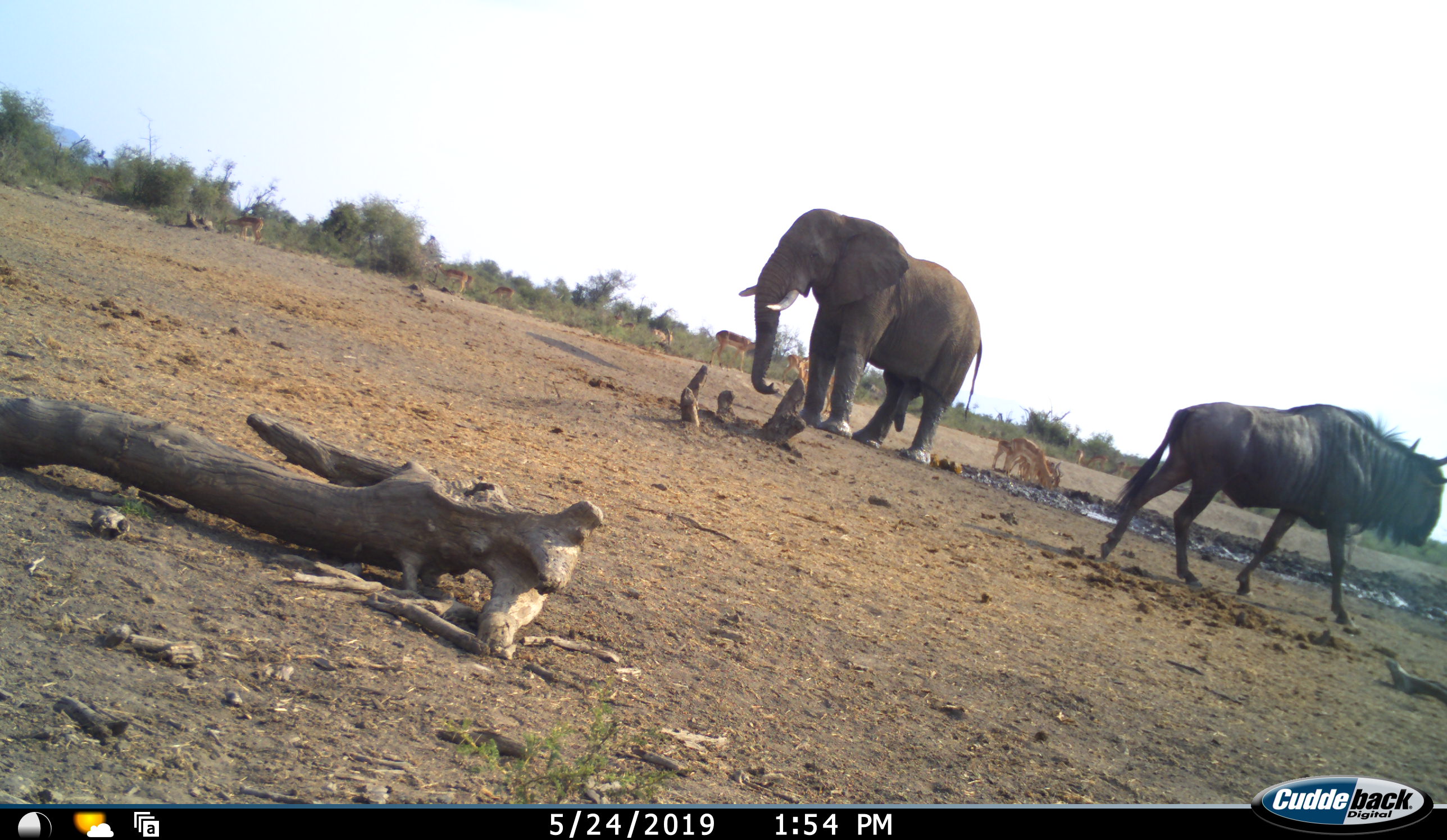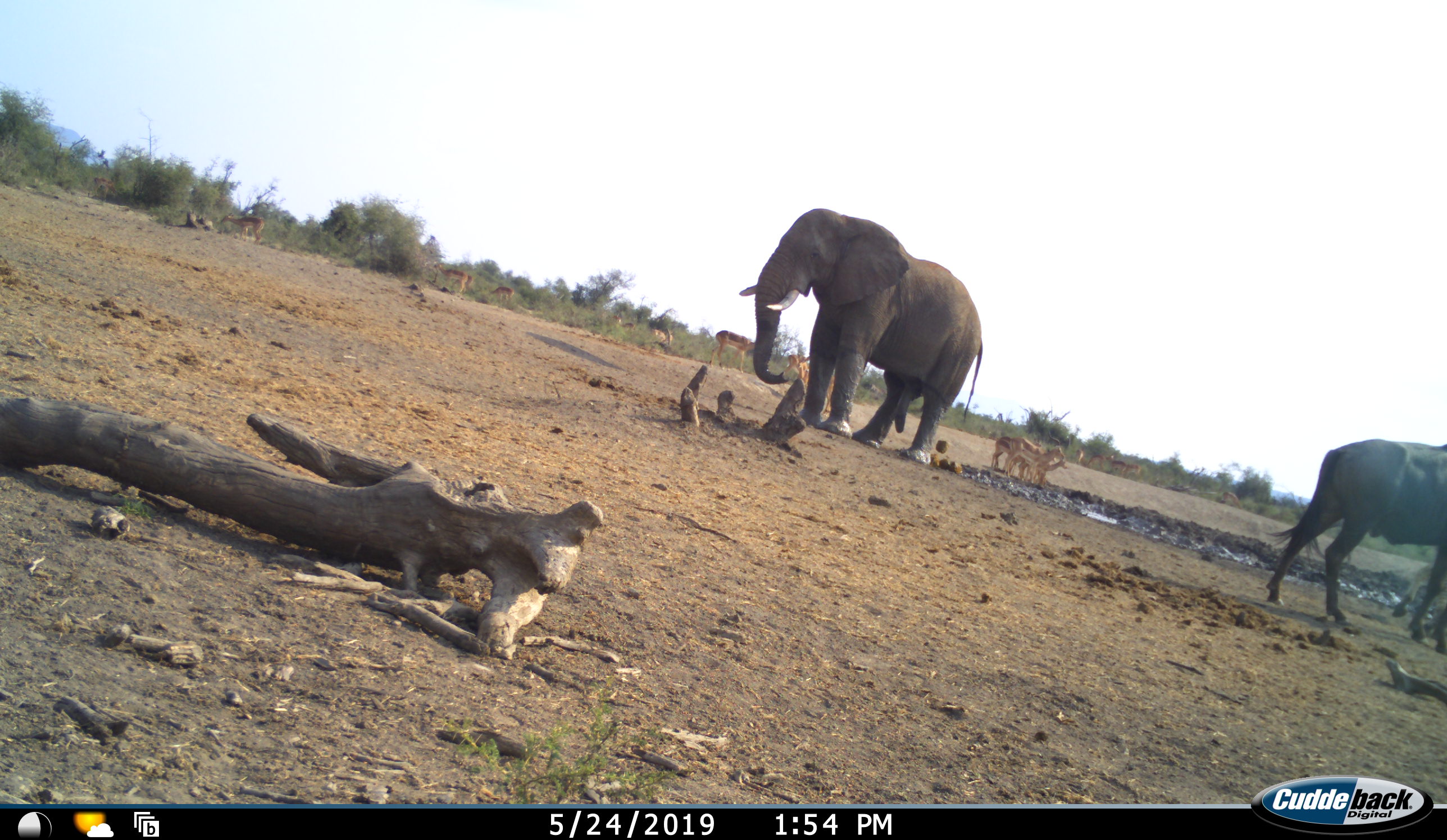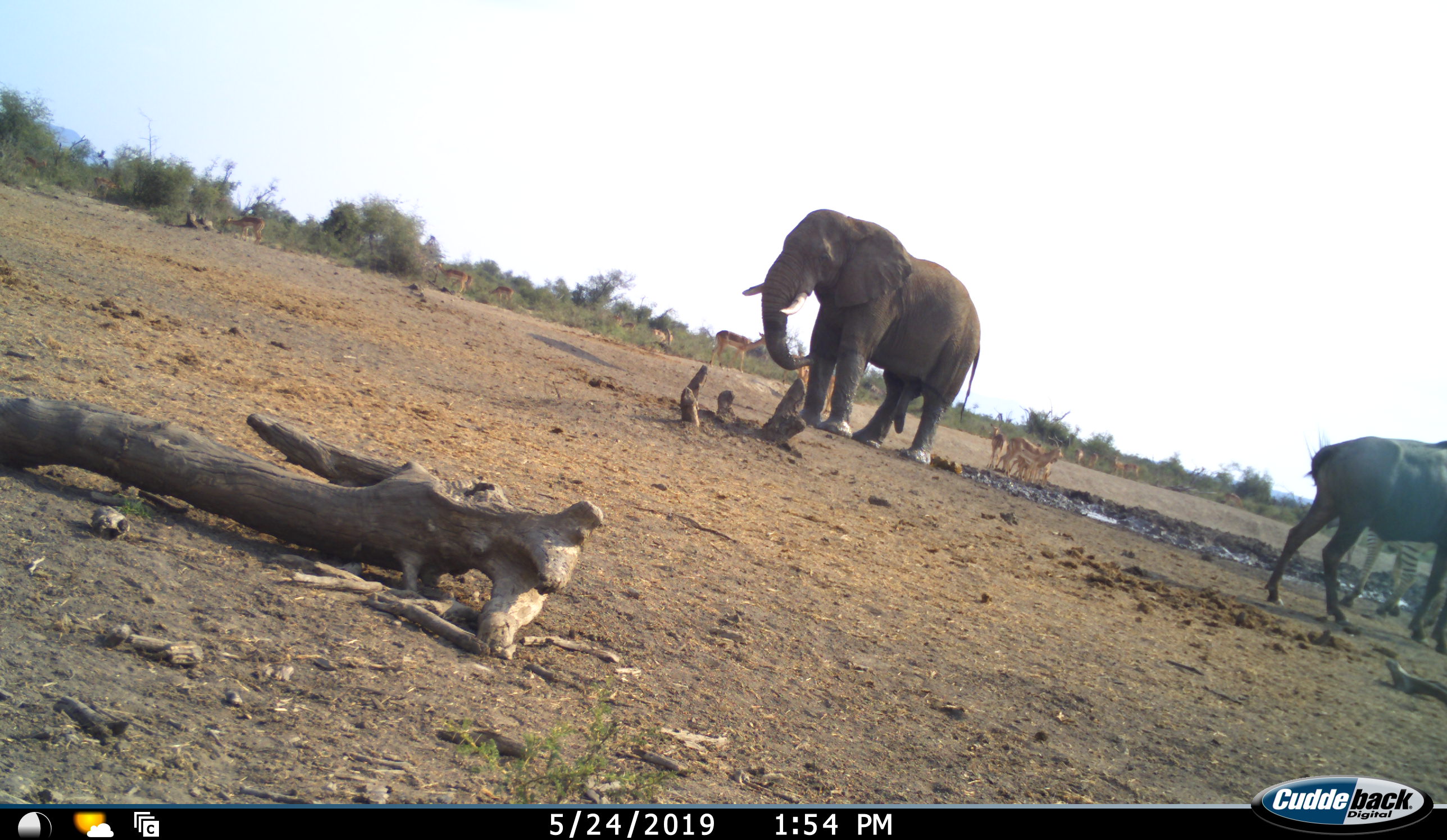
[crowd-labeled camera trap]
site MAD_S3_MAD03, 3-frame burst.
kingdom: Animalia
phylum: Chordata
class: Mammalia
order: Proboscidea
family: Elephantidae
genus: Loxodonta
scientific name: Loxodonta africana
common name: african bush elephant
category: elephant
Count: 1.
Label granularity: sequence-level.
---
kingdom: Animalia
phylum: Chordata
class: Mammalia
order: Artiodactyla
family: Bovidae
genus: Aepyceros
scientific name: Aepyceros melampus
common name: impala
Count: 11-50.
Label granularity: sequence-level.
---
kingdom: Animalia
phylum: Chordata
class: Mammalia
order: Artiodactyla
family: Bovidae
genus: Connochaetes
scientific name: Connochaetes taurinus taurinus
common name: blue wildebeest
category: wildebeestblue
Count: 1.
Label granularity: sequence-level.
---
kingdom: Animalia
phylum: Chordata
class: Mammalia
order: Perissodactyla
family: Equidae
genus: Equus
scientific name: Equus quagga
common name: plains zebra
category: zebraplains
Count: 1.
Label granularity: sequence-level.